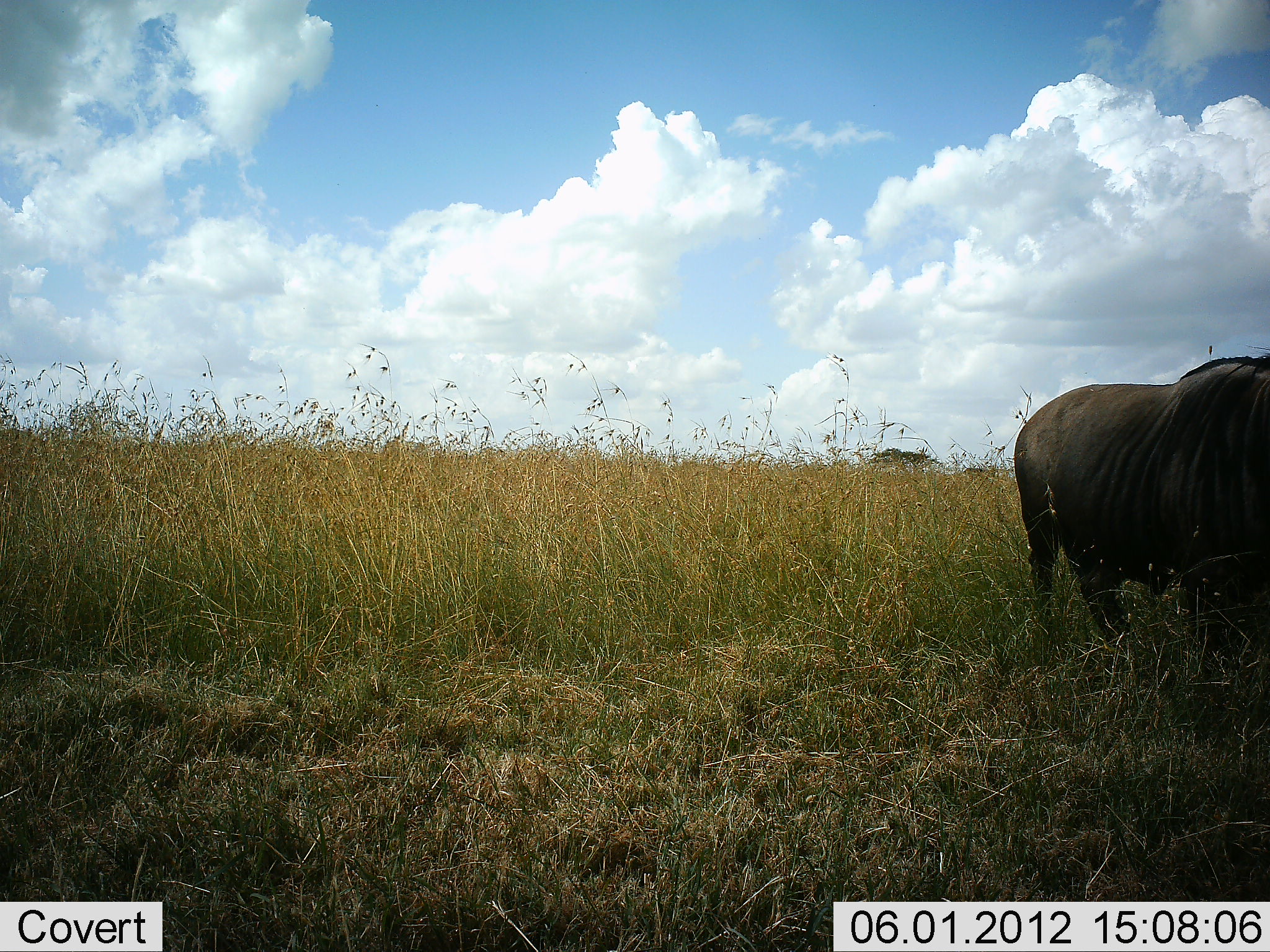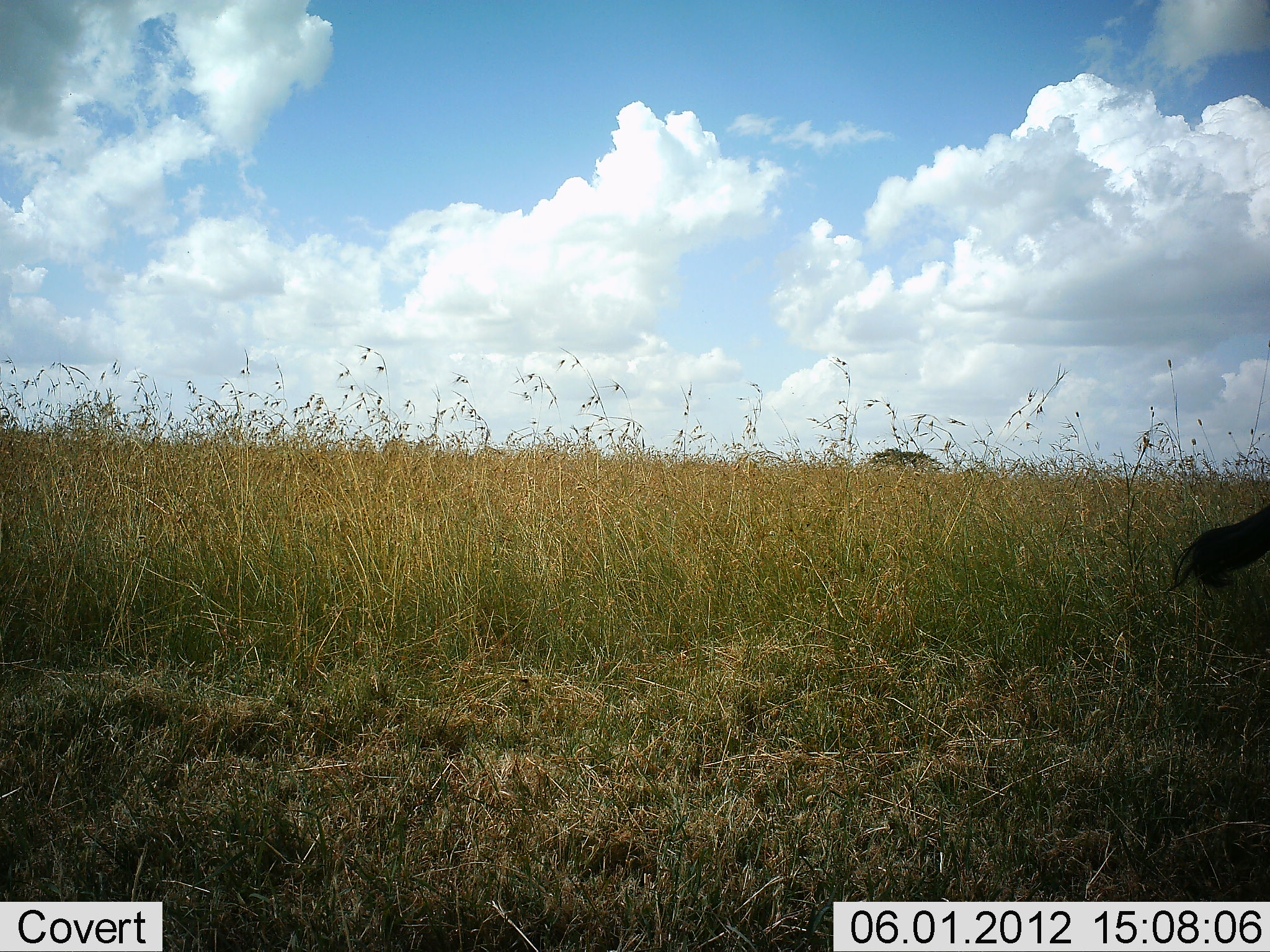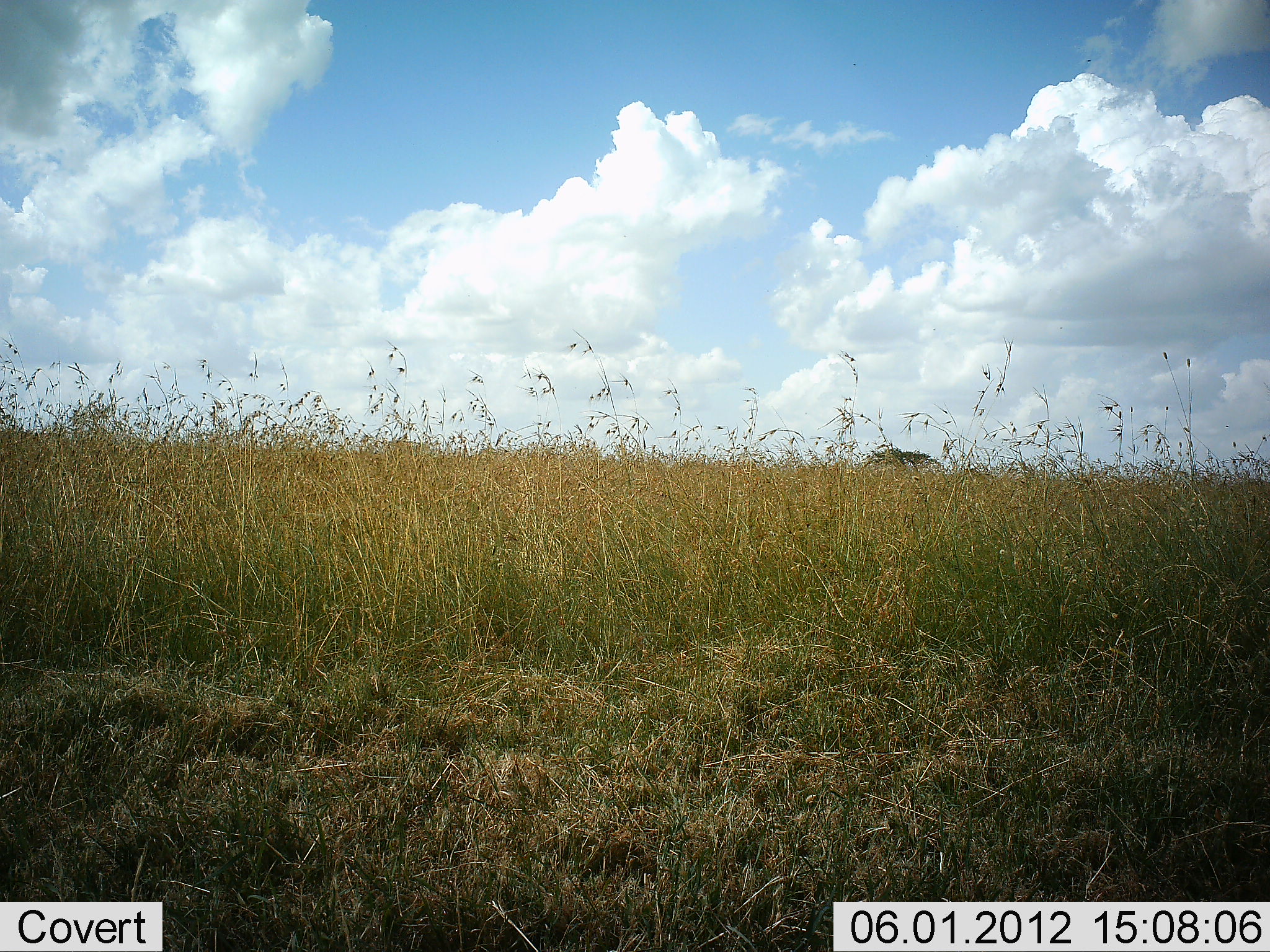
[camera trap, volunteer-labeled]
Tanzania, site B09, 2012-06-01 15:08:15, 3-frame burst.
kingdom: Animalia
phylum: Chordata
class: Mammalia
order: Artiodactyla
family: Bovidae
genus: Connochaetes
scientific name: Connochaetes taurinus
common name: blue wildebeest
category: wildebeest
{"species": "wildebeest (blue wildebeest) (Connochaetes taurinus)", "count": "1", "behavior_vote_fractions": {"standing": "0%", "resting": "0%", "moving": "100%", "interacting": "0%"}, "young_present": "0%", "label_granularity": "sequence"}